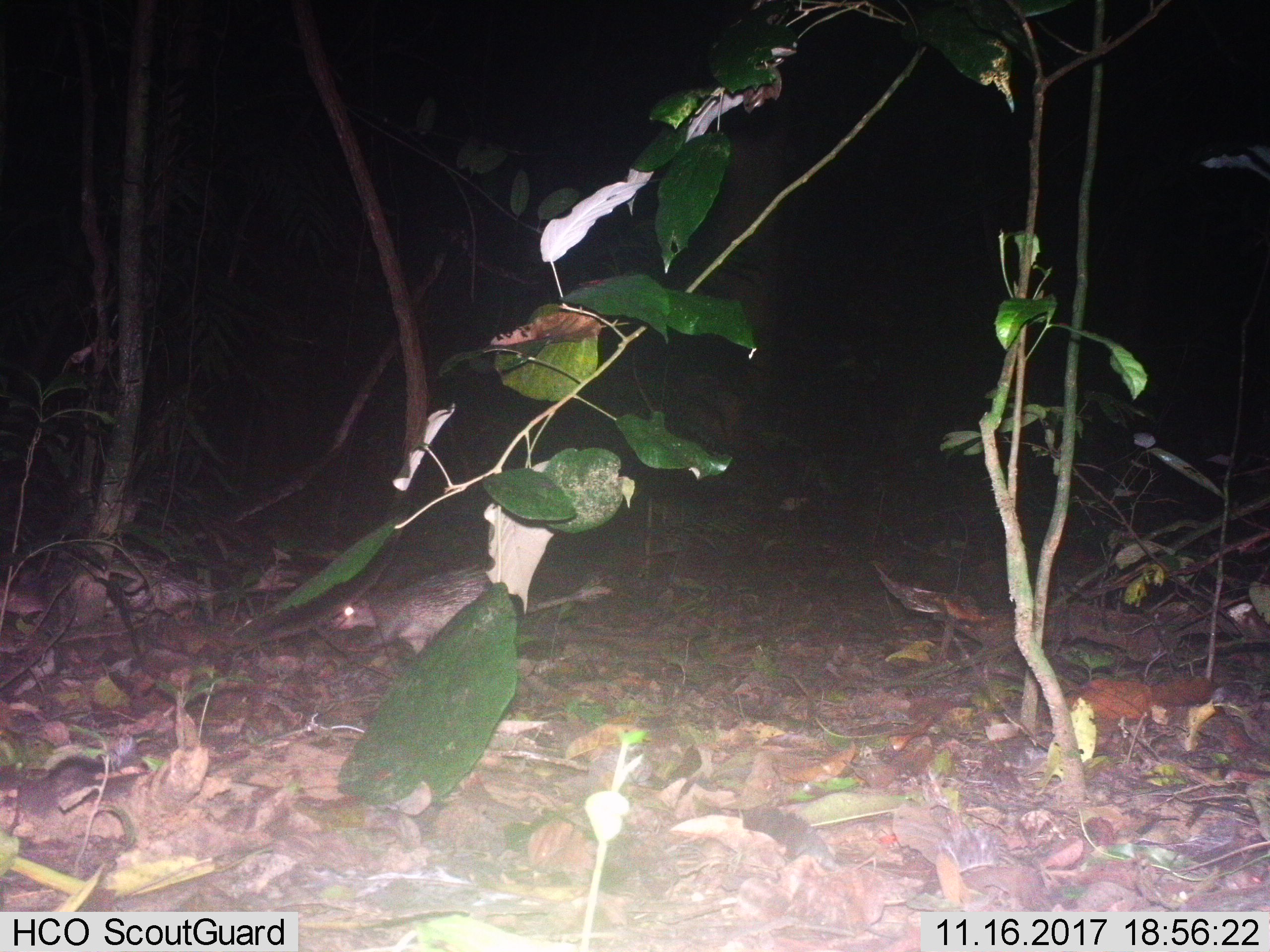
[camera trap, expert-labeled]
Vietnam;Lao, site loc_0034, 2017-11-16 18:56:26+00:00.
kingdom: Animalia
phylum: Chordata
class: Mammalia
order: Rodentia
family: Hystricidae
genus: Atherurus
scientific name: Atherurus macrourus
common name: asiatic brush-tailed porcupine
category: asiatic brush tailed porcupine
Asiatic brush tailed porcupine (asiatic brush-tailed porcupine) (Atherurus macrourus). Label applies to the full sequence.